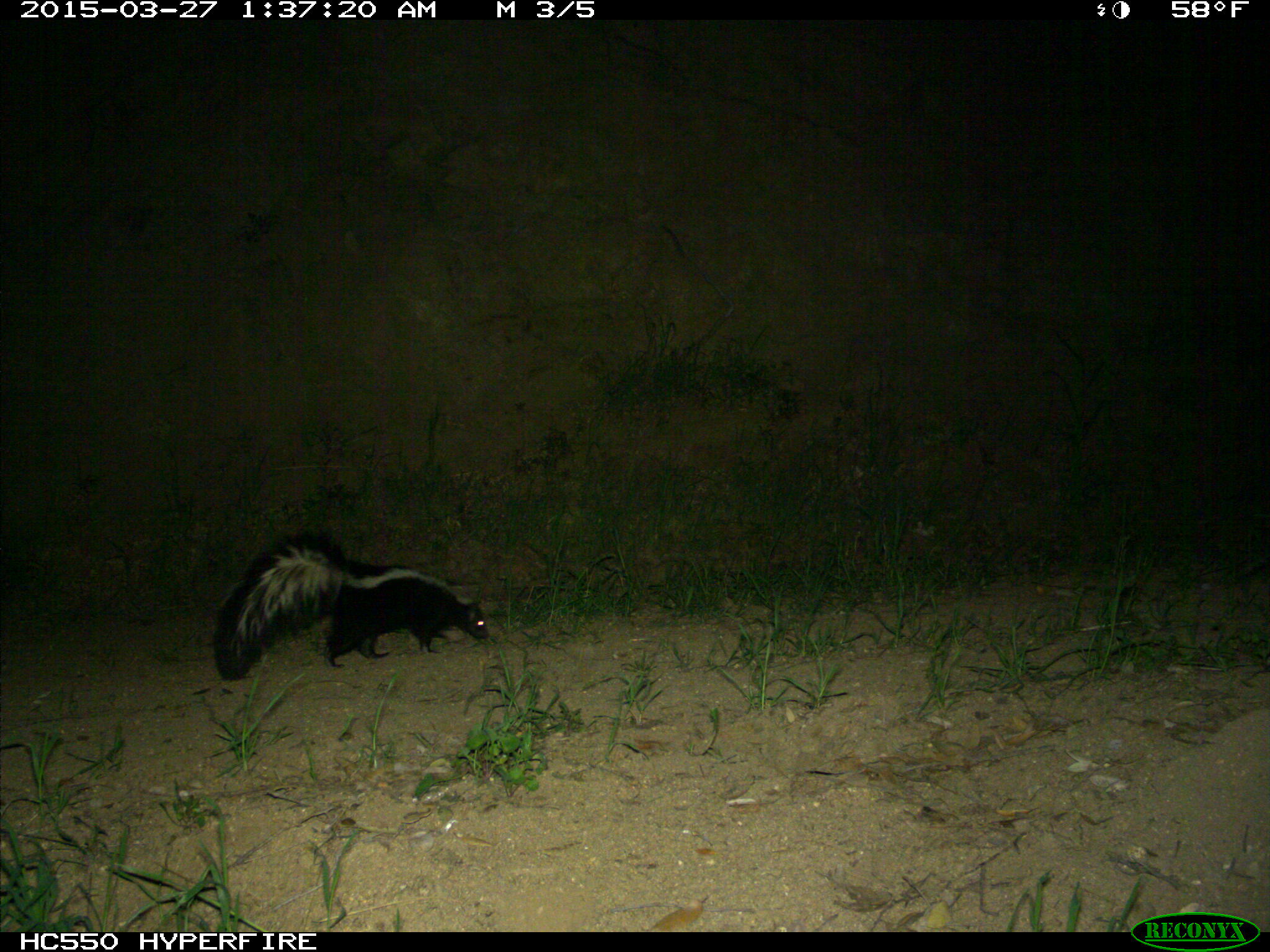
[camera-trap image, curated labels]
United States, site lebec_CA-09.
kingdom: Animalia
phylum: Chordata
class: Mammalia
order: Carnivora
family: Mephitidae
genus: Mephitis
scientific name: Mephitis mephitis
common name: striped skunk